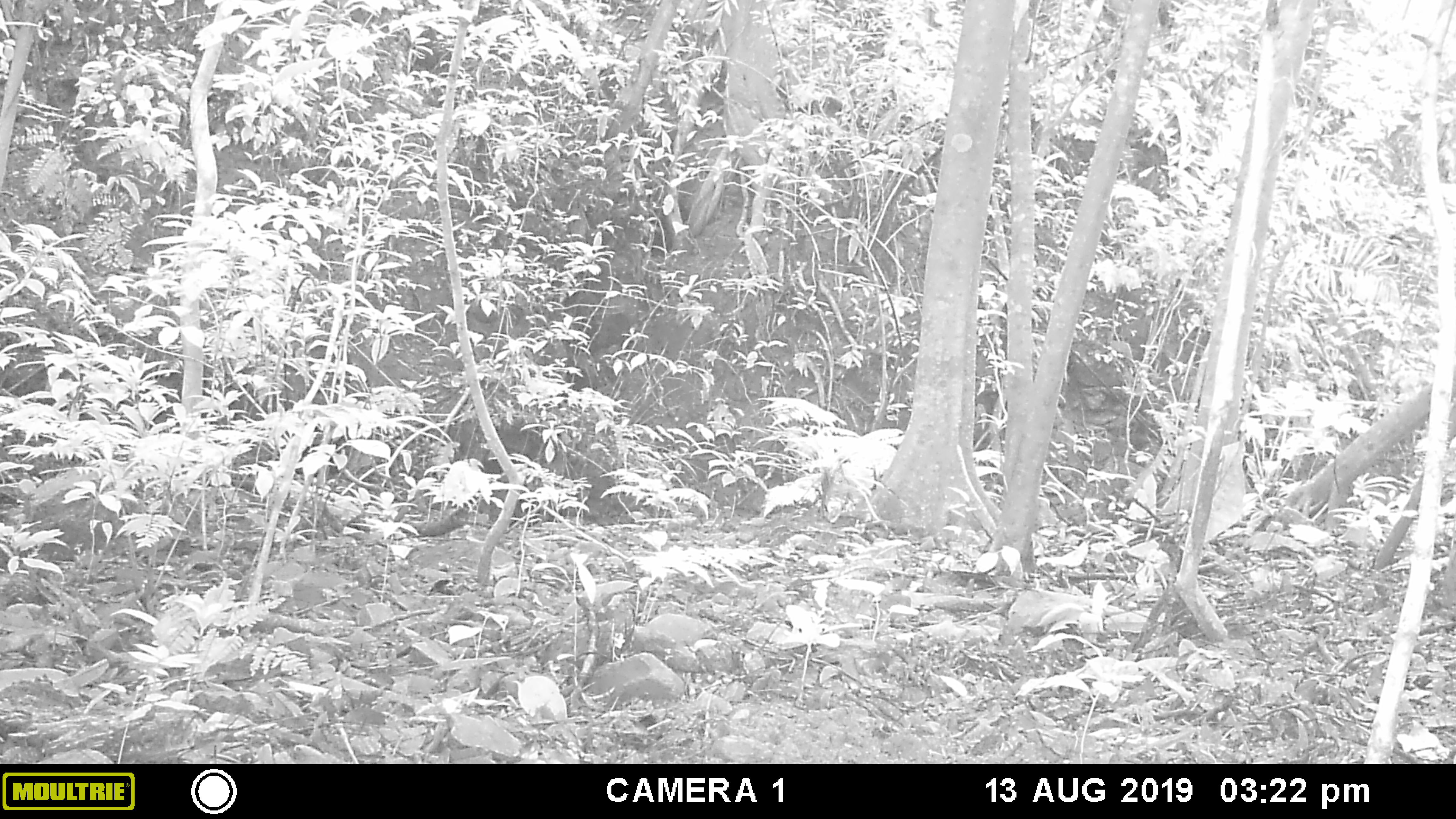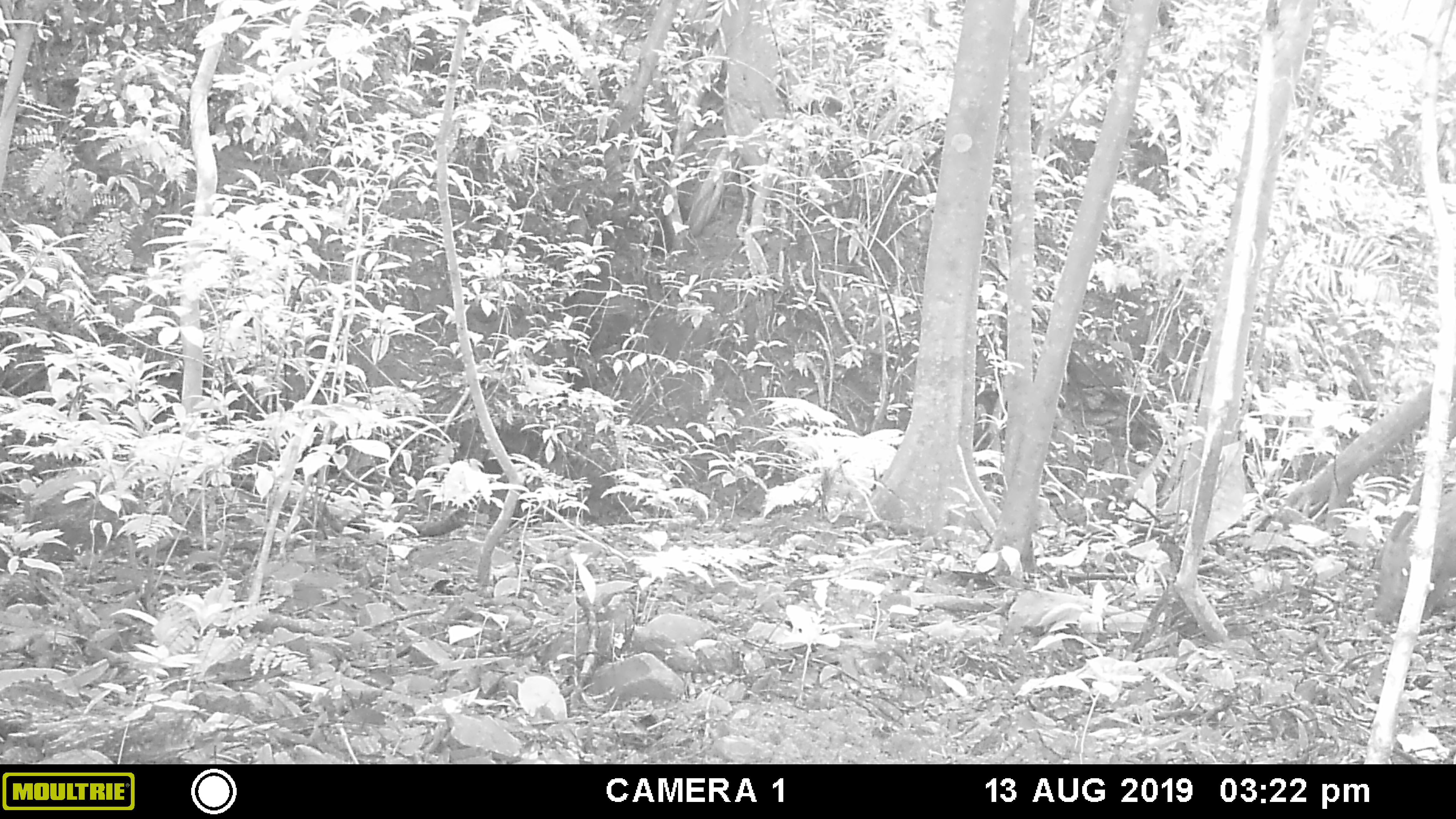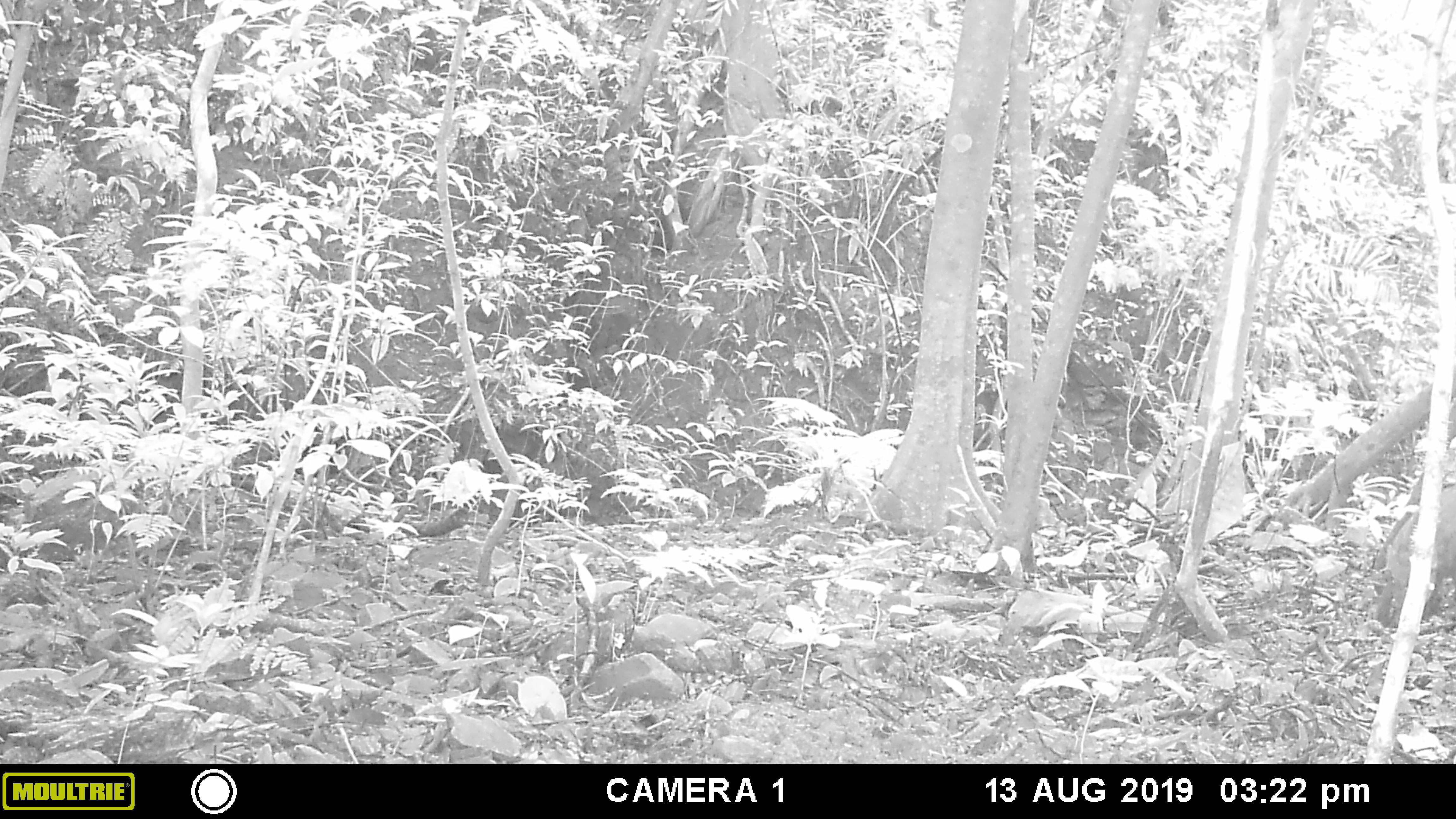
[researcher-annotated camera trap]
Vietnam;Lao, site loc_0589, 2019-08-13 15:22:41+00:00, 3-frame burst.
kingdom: Animalia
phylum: Chordata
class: Mammalia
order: Artiodactyla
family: Suidae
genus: Sus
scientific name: Sus scrofa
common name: eurasian wild pig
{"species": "eurasian wild pig (Sus scrofa)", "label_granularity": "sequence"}